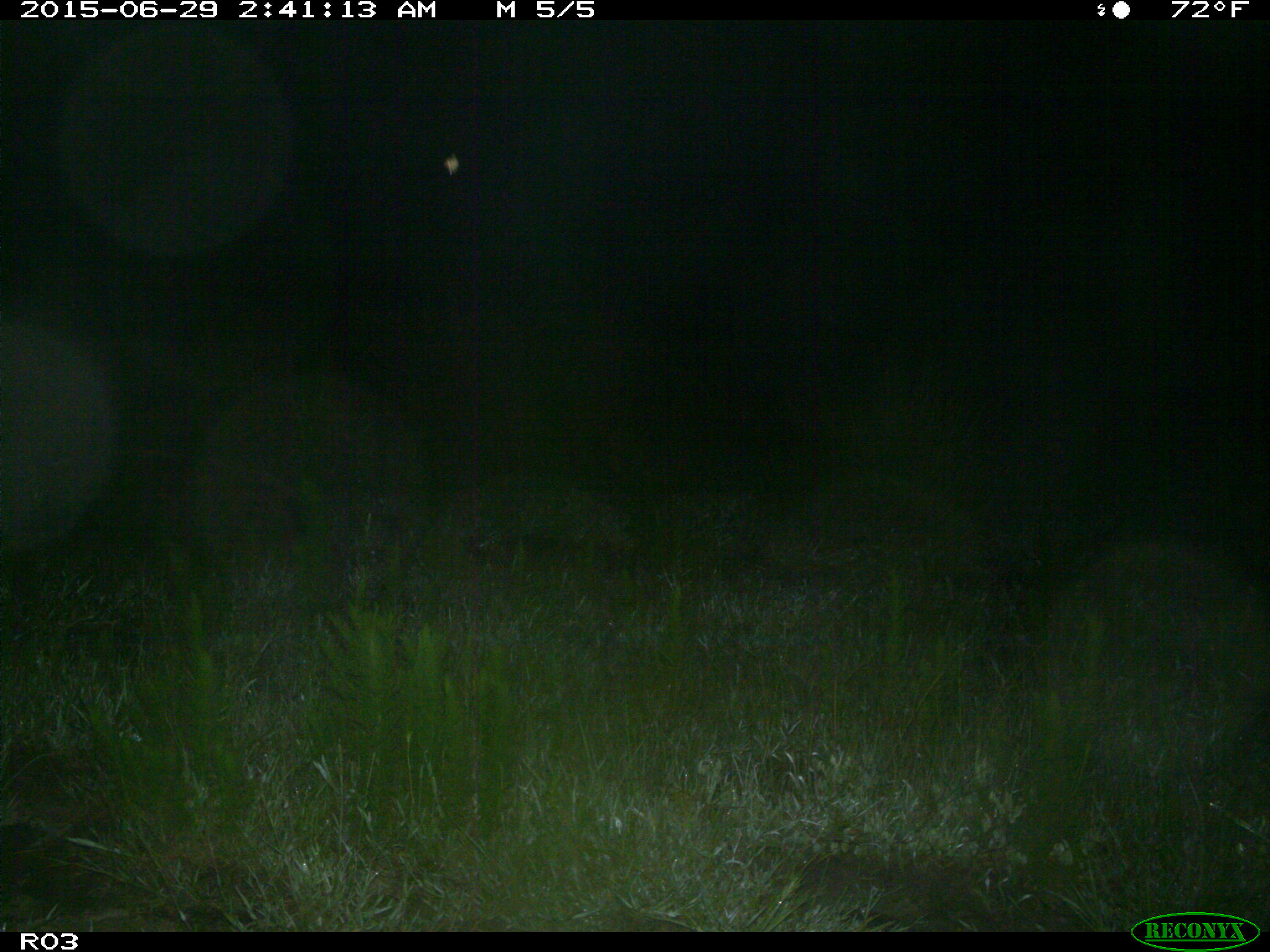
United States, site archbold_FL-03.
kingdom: Animalia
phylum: Chordata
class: Mammalia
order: Artiodactyla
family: Suidae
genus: Sus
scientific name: Sus scrofa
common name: wild boar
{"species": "Sus scrofa (wild boar)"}